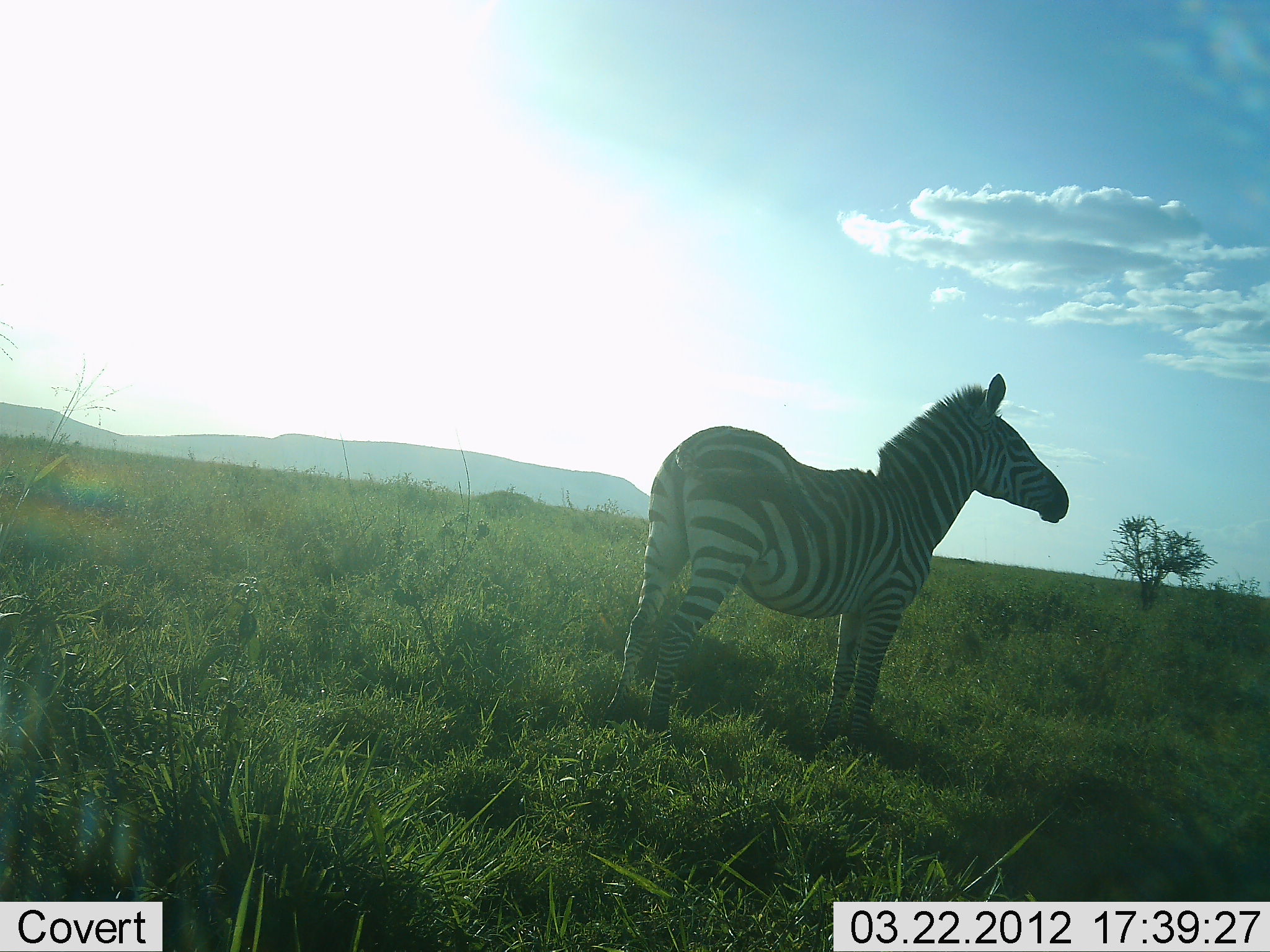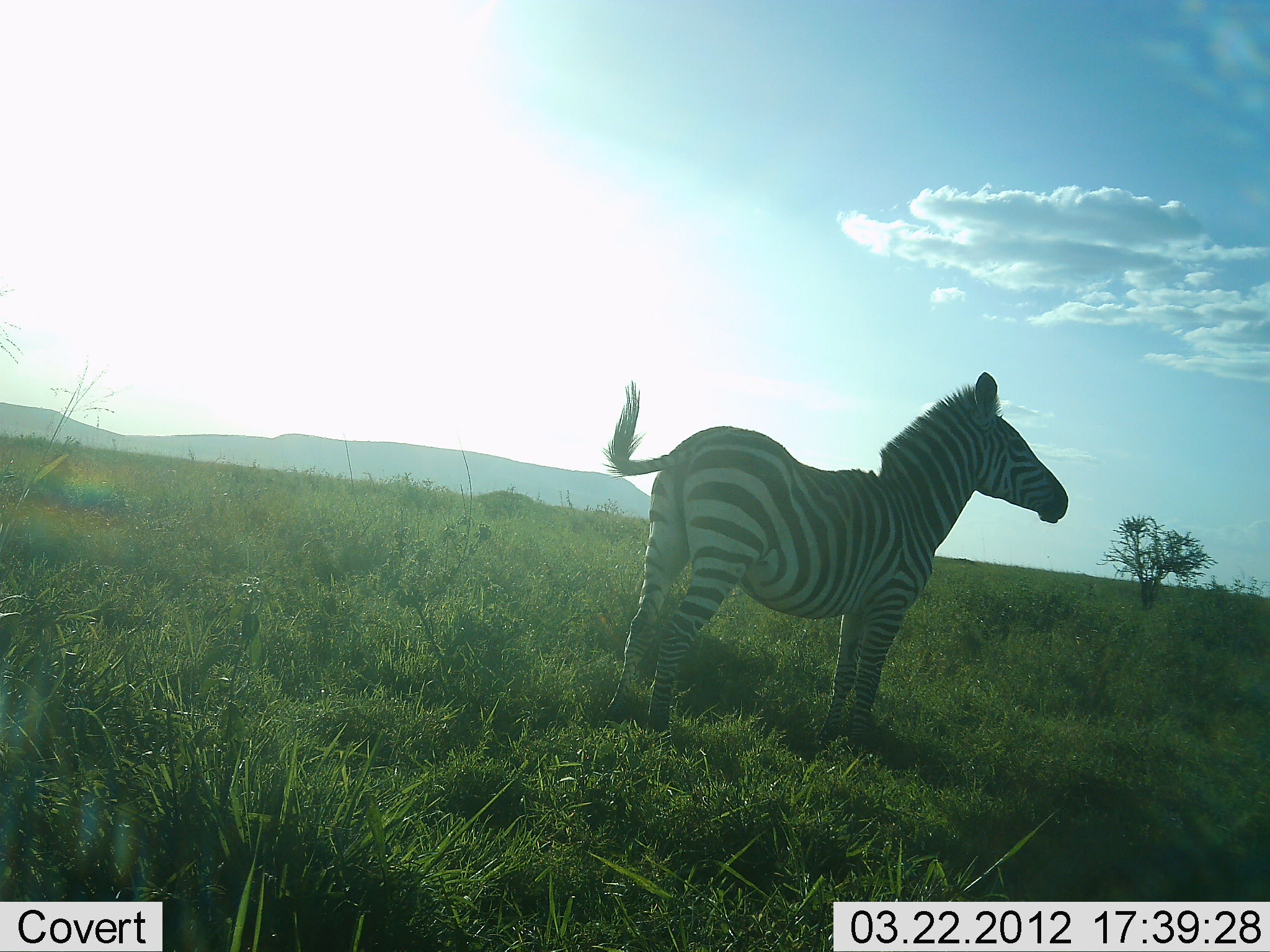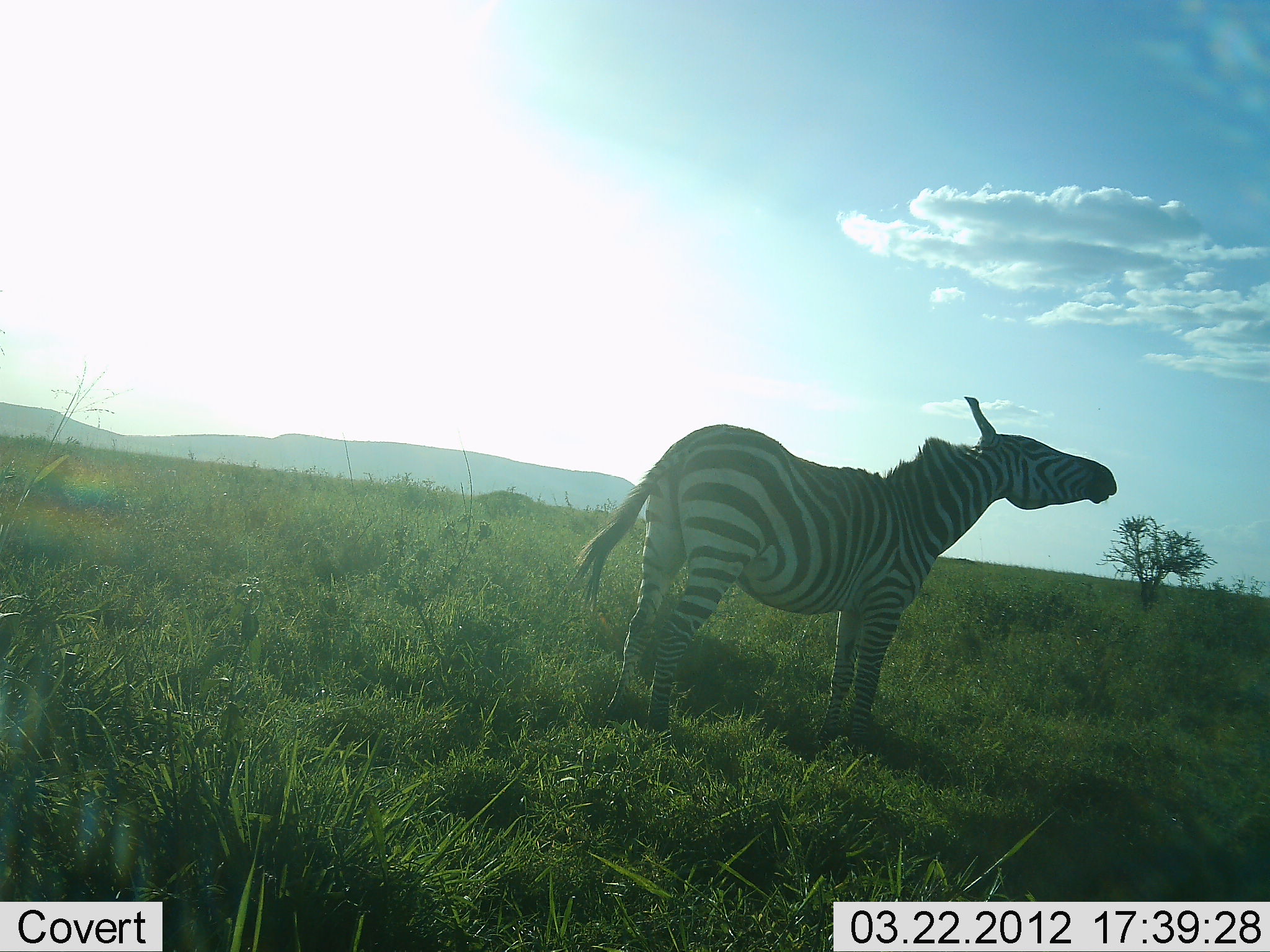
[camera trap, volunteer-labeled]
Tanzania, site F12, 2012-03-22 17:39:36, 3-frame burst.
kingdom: Animalia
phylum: Chordata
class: Mammalia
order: Perissodactyla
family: Equidae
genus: Equus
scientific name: Equus quagga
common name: plains zebra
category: zebra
Zebra (plains zebra) (Equus quagga), count 1. Behavior (volunteer vote fractions): standing 100%, resting 0%, moving 0%, interacting 5%. Young present (vote fraction): 0%. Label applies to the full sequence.